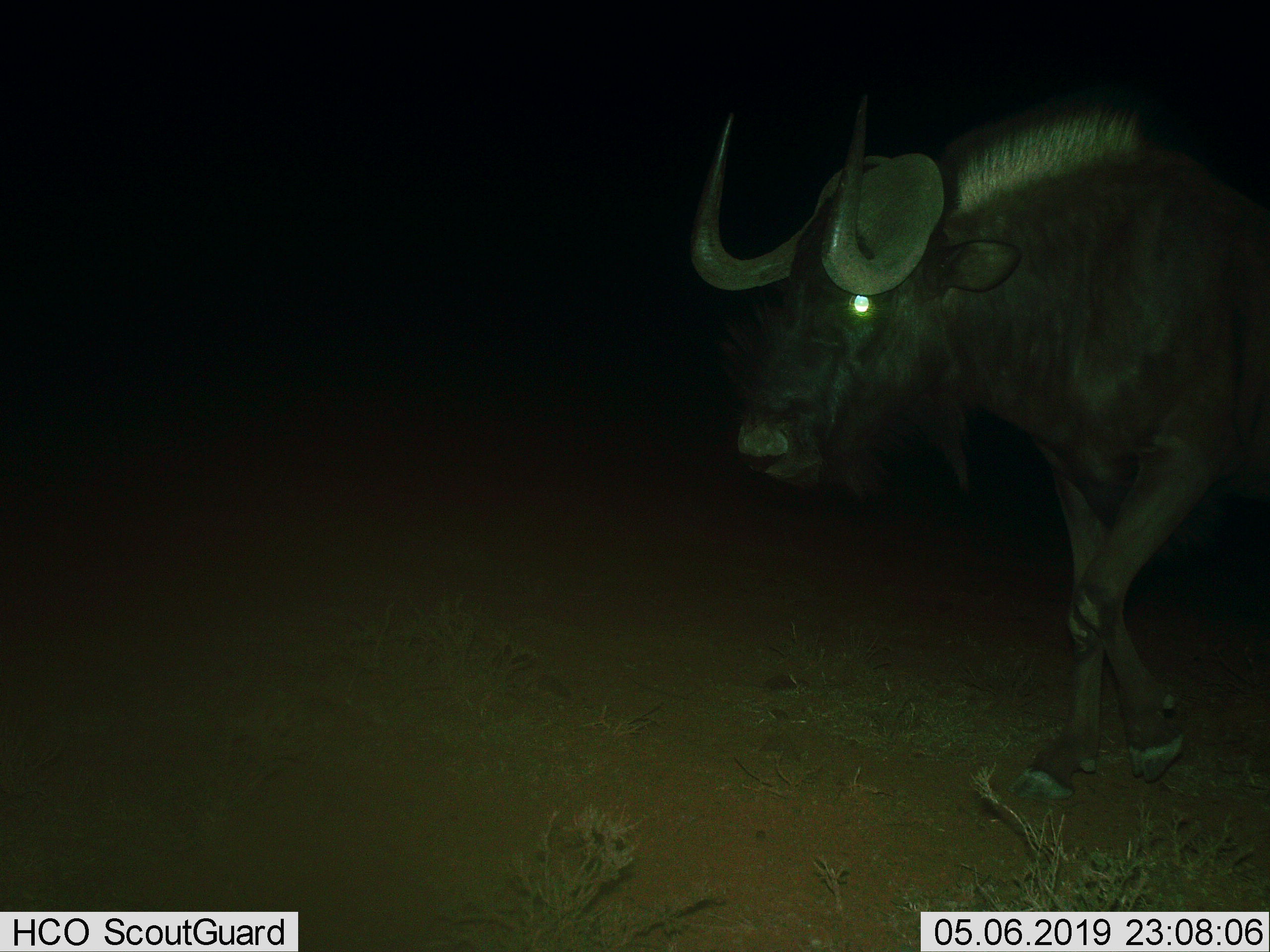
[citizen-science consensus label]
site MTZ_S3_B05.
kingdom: Animalia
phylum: Chordata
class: Mammalia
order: Artiodactyla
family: Bovidae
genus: Connochaetes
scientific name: Connochaetes gnou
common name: black wildebeest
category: wildebeestblack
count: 1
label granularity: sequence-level